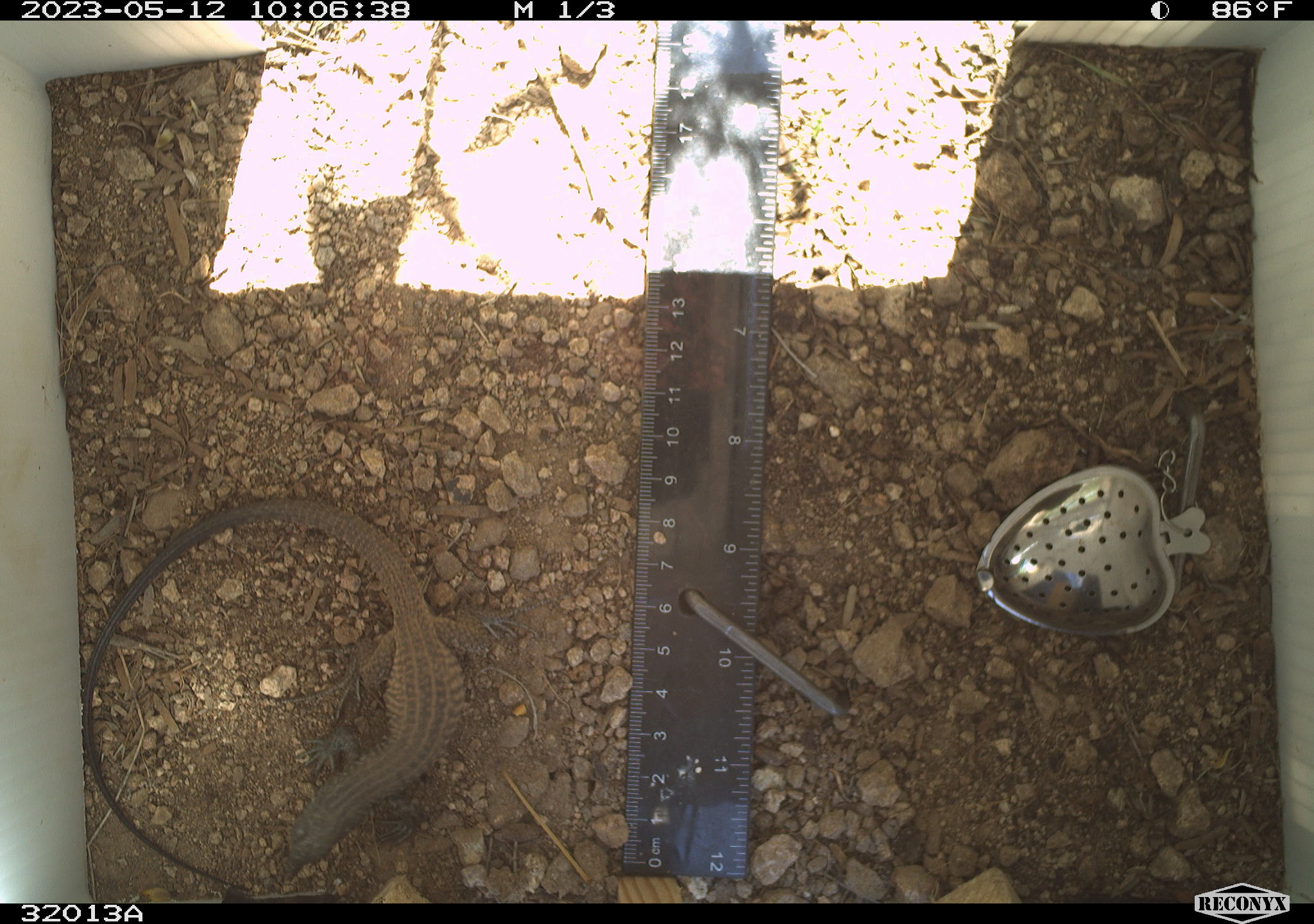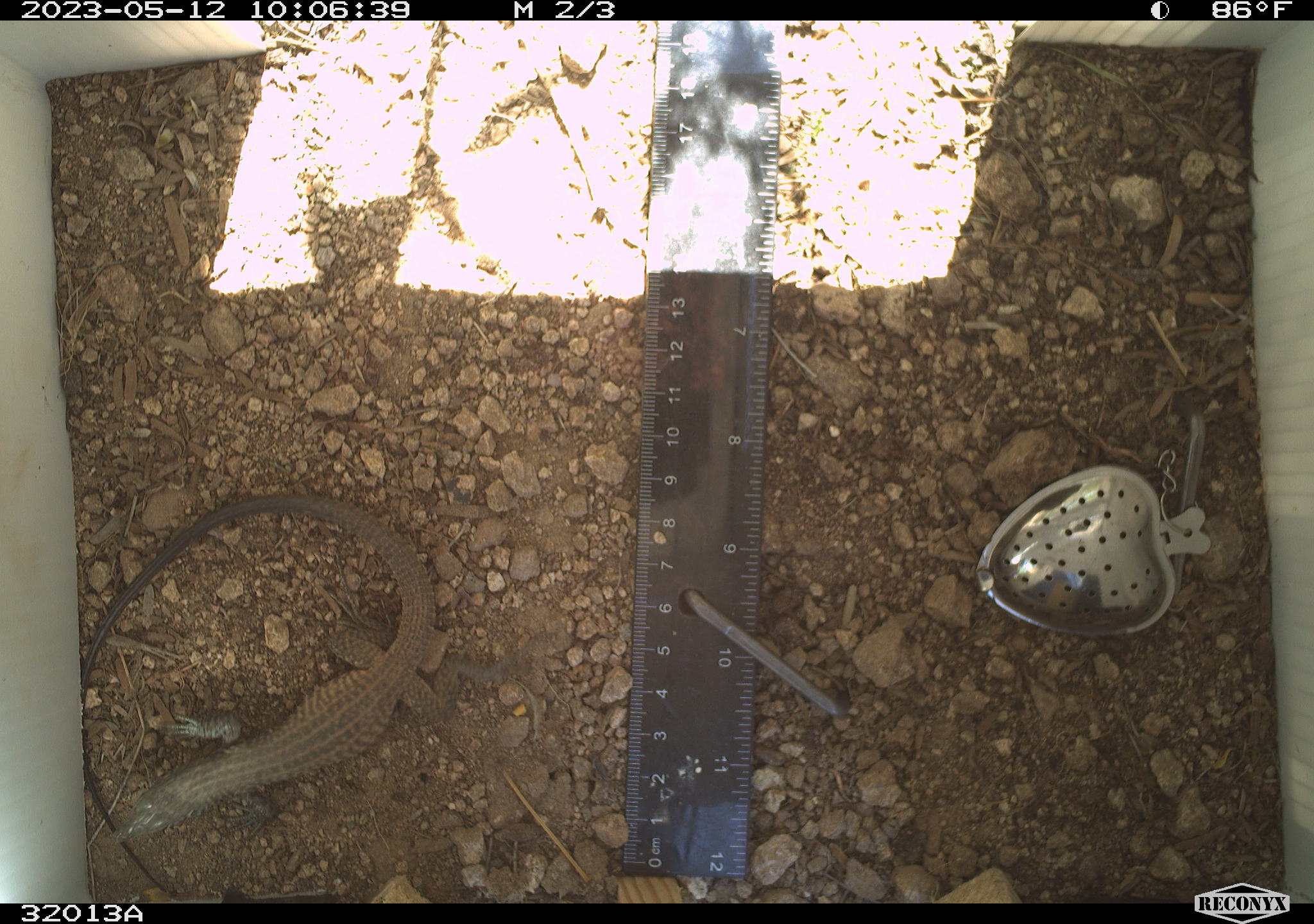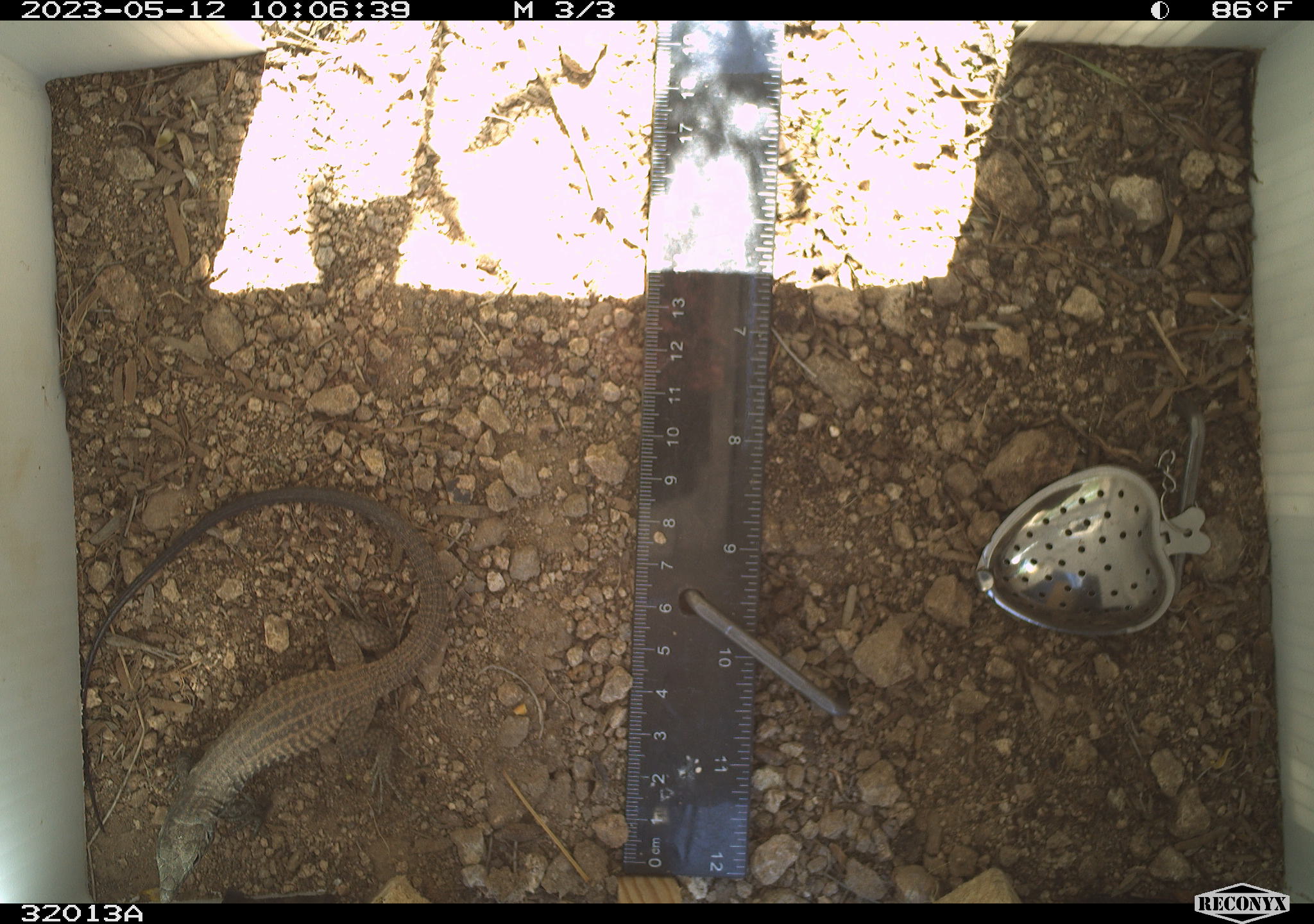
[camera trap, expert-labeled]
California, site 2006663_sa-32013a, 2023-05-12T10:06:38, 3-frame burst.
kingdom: Animalia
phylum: Chordata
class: Reptilia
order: Squamata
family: Teiidae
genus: Aspidoscelis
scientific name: Aspidoscelis tigris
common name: western whiptail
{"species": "western whiptail (Aspidoscelis tigris)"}